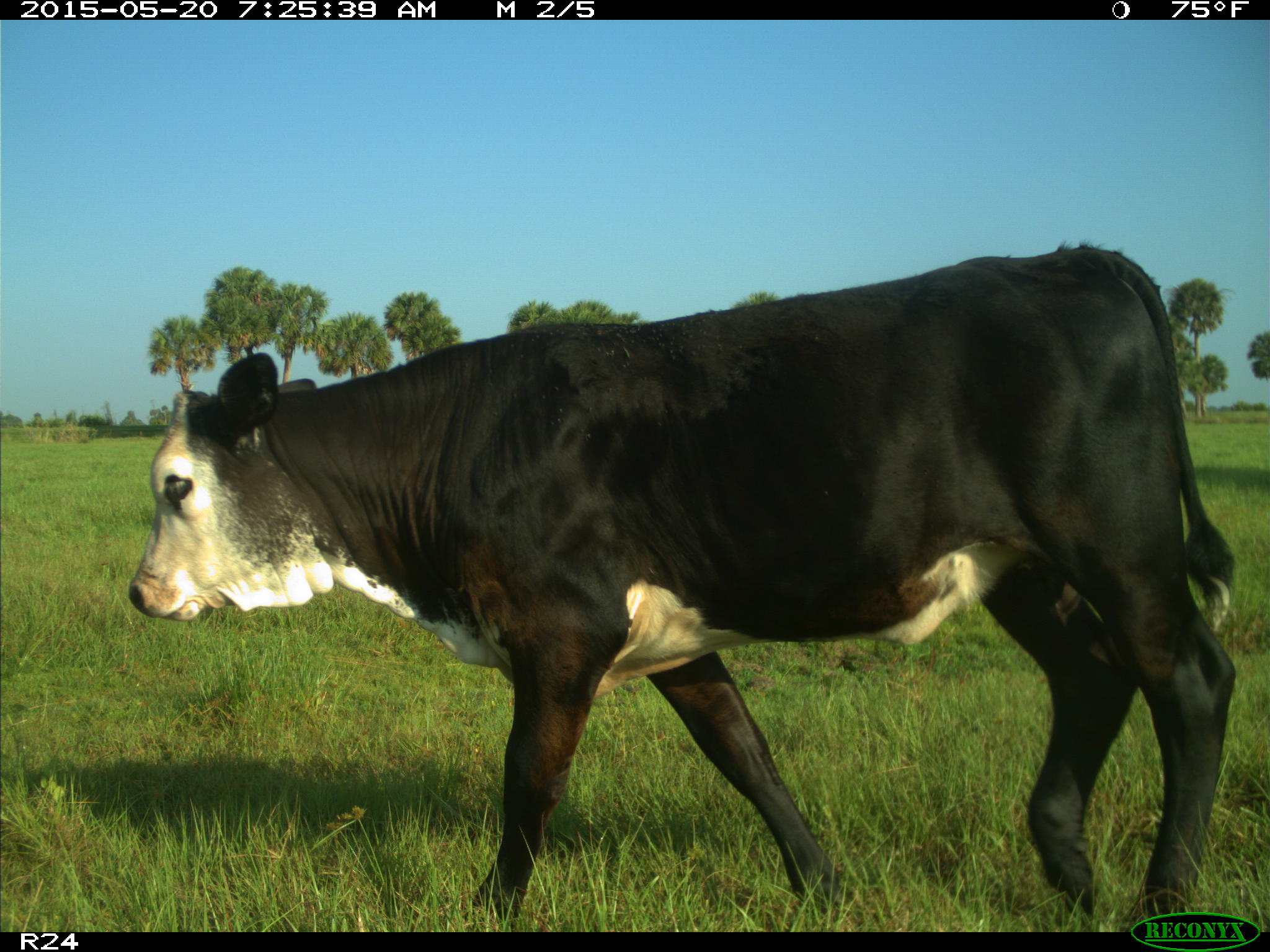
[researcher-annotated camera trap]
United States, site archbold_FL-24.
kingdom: Animalia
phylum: Chordata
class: Mammalia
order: Artiodactyla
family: Bovidae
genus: Bos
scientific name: Bos taurus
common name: domestic cow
Bos taurus (domestic cow).